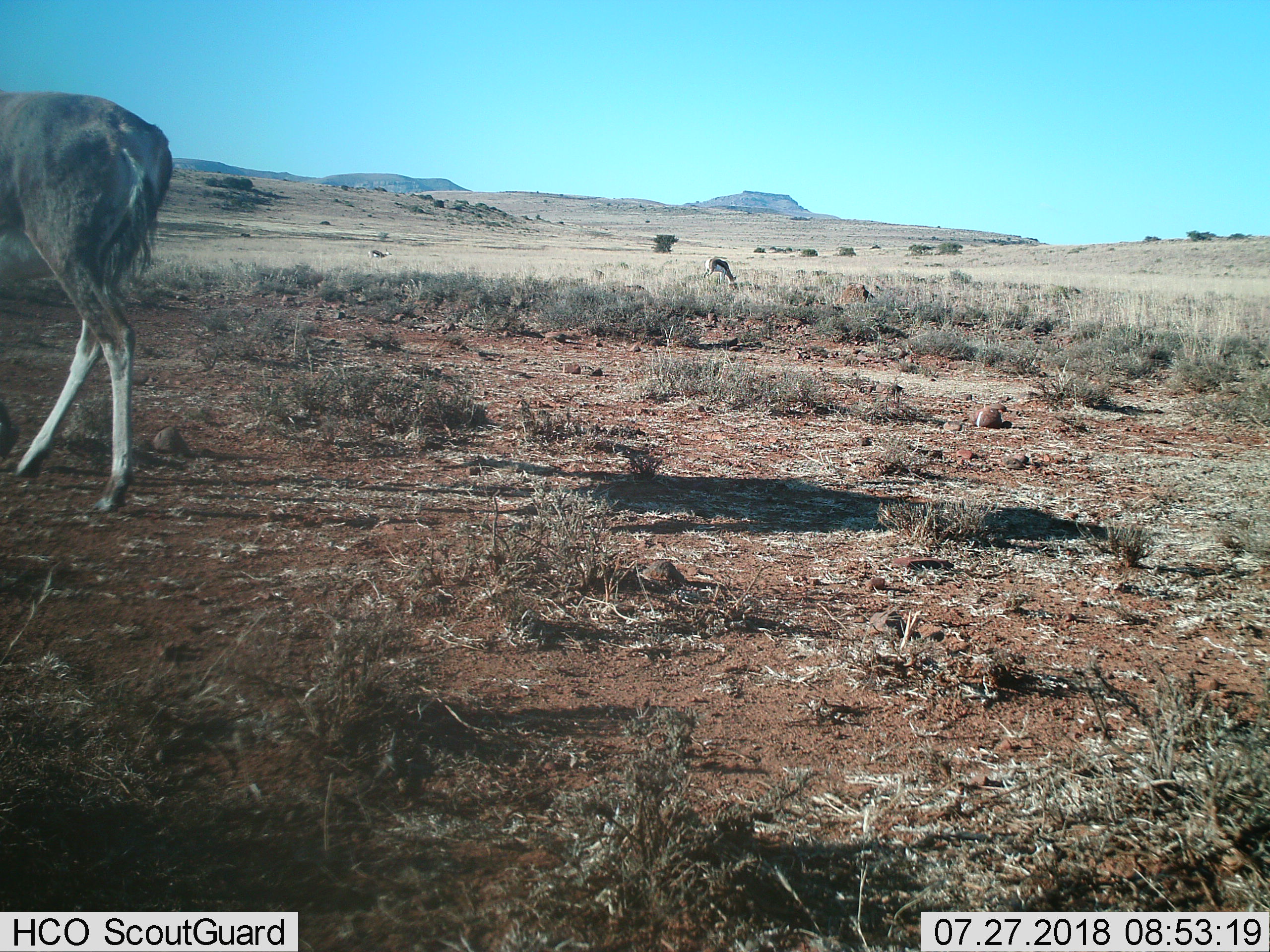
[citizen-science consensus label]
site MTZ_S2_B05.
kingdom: Animalia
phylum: Chordata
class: Mammalia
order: Artiodactyla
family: Bovidae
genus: Antidorcas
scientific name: Antidorcas marsupialis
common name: springbok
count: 2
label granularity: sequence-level